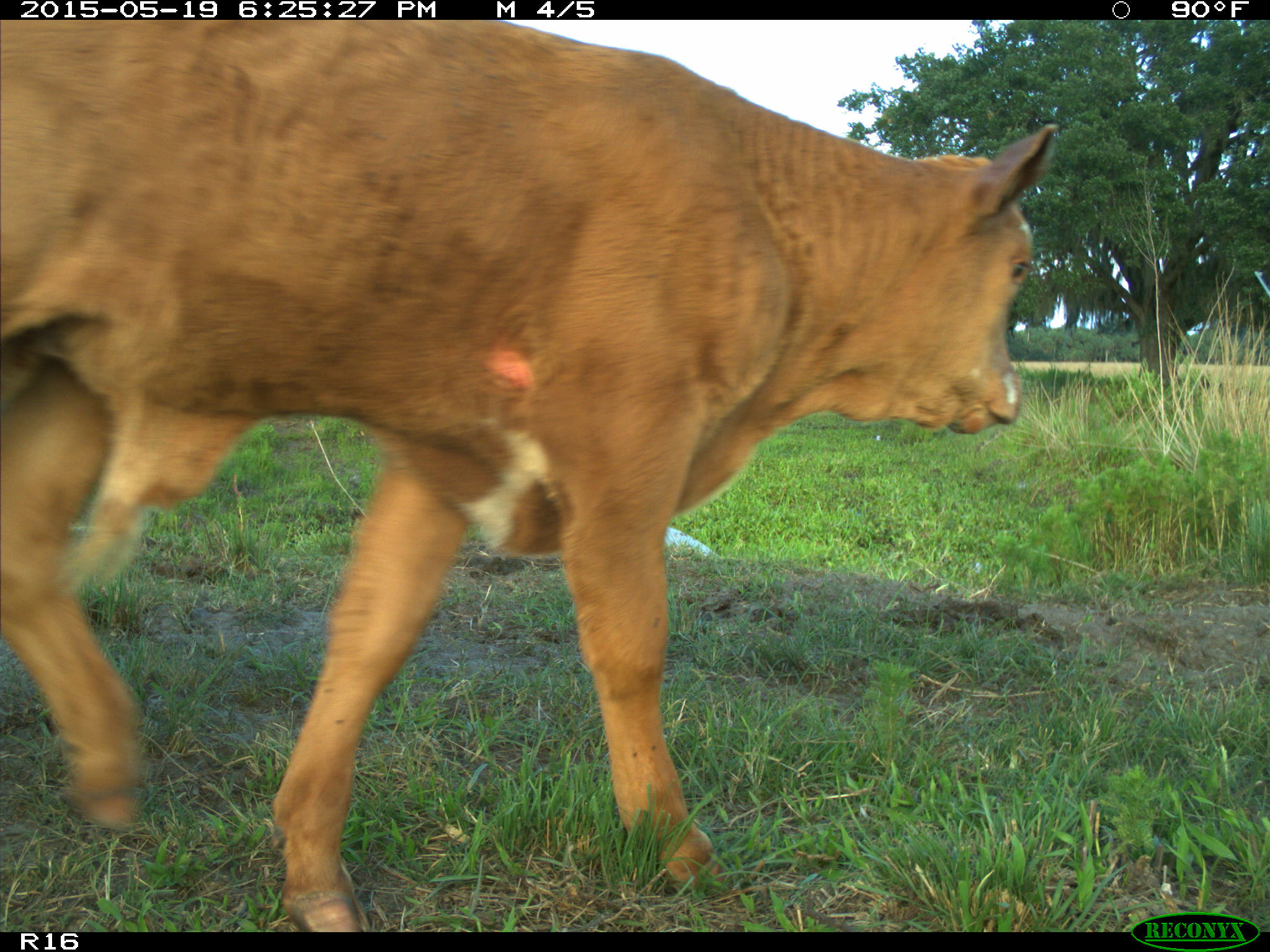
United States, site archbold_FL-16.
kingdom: Animalia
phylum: Chordata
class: Mammalia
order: Artiodactyla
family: Bovidae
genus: Bos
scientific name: Bos taurus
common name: domestic cow